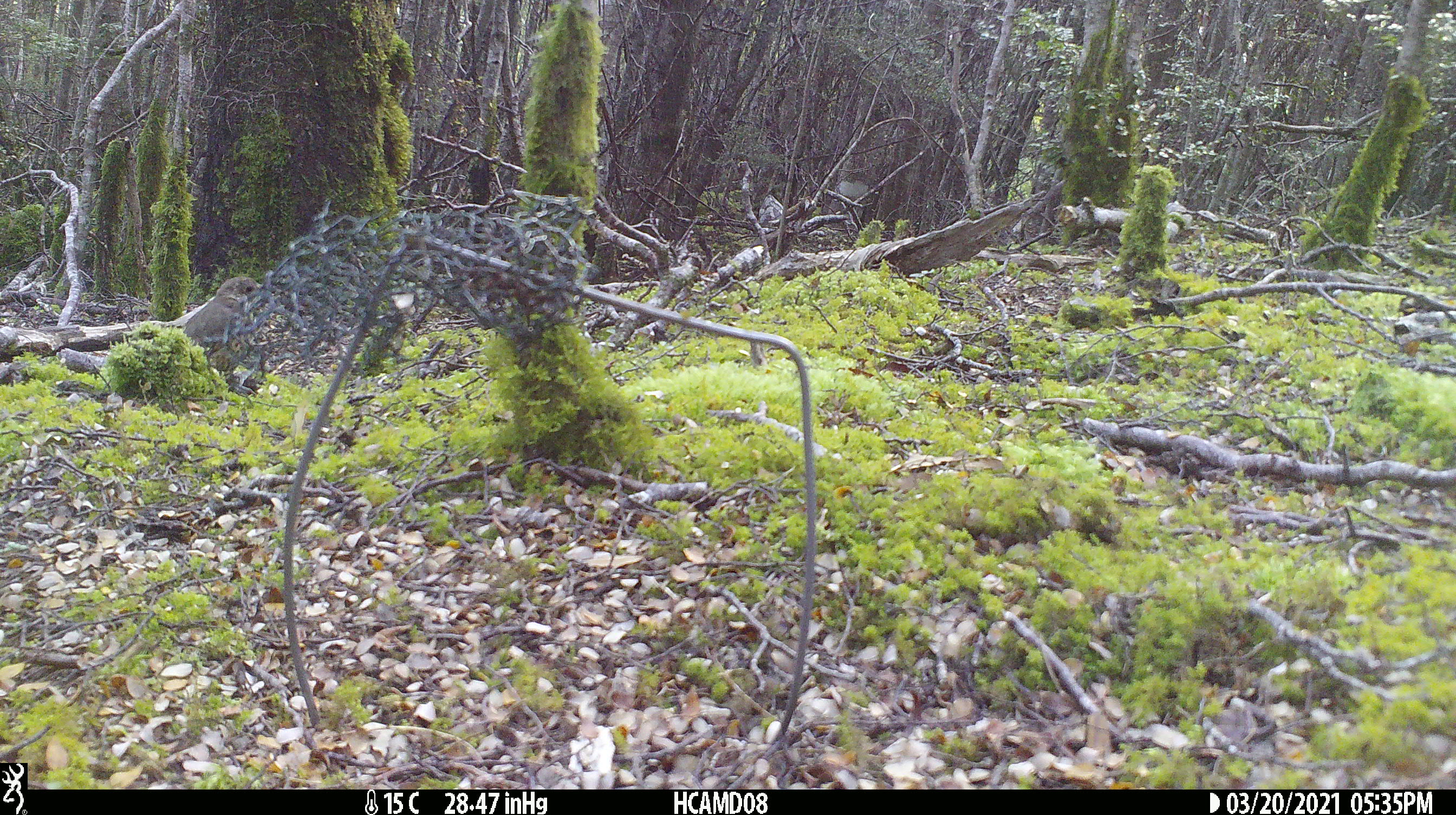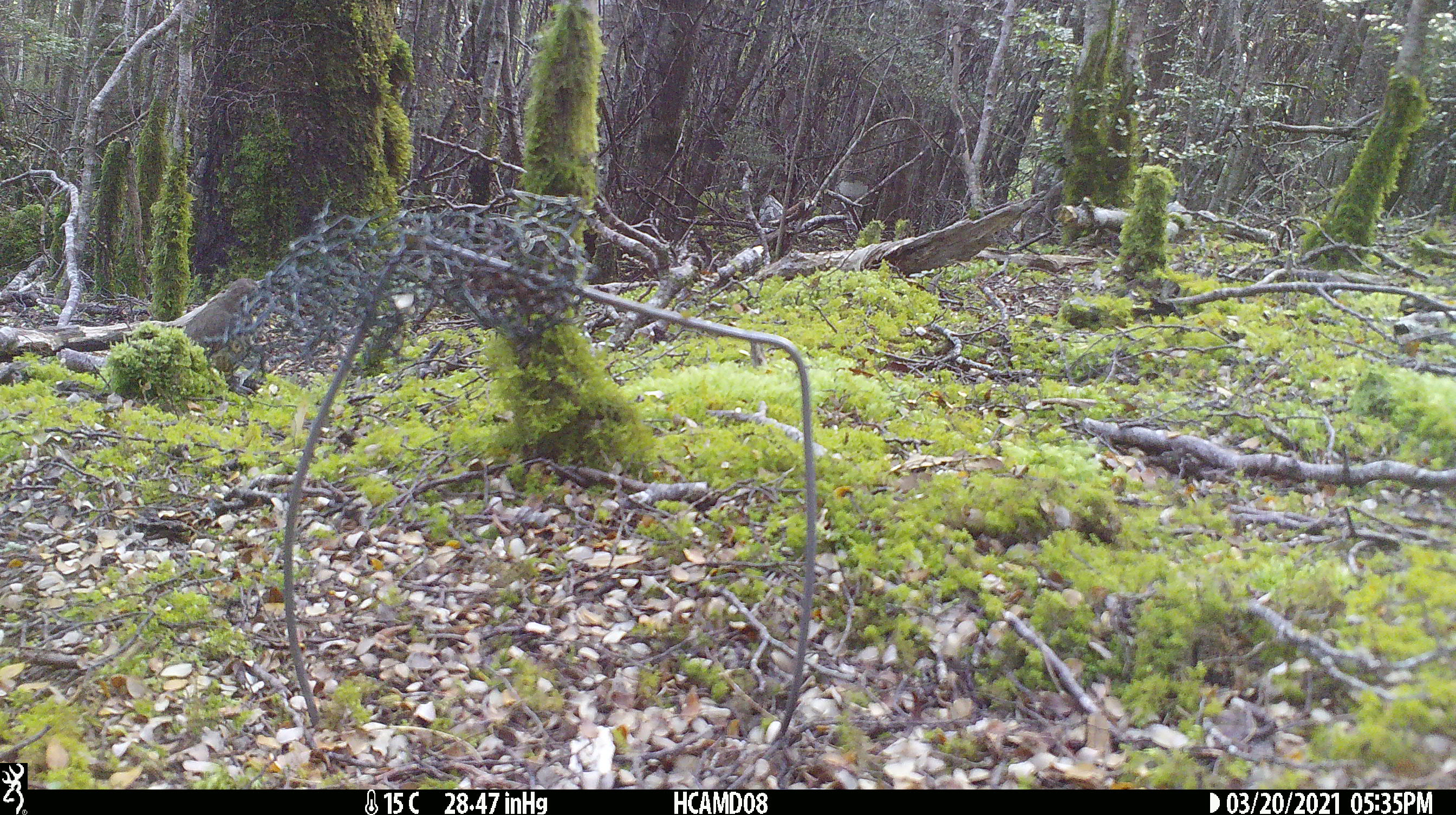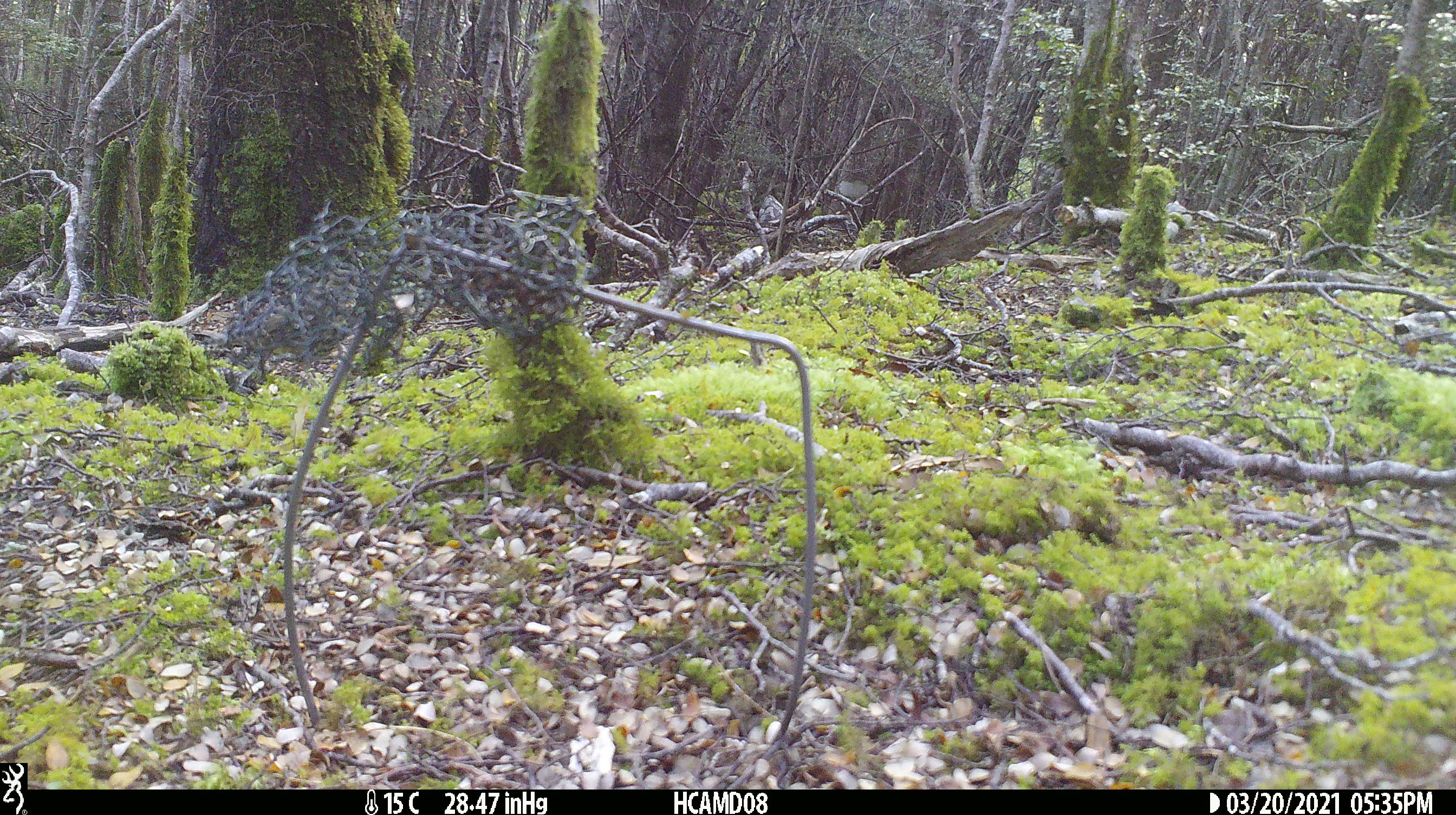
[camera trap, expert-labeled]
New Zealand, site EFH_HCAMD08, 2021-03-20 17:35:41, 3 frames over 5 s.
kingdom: Animalia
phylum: Chordata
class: Aves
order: Passeriformes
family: Turdidae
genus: Turdus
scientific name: Turdus philomelos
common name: song thrush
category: thrush